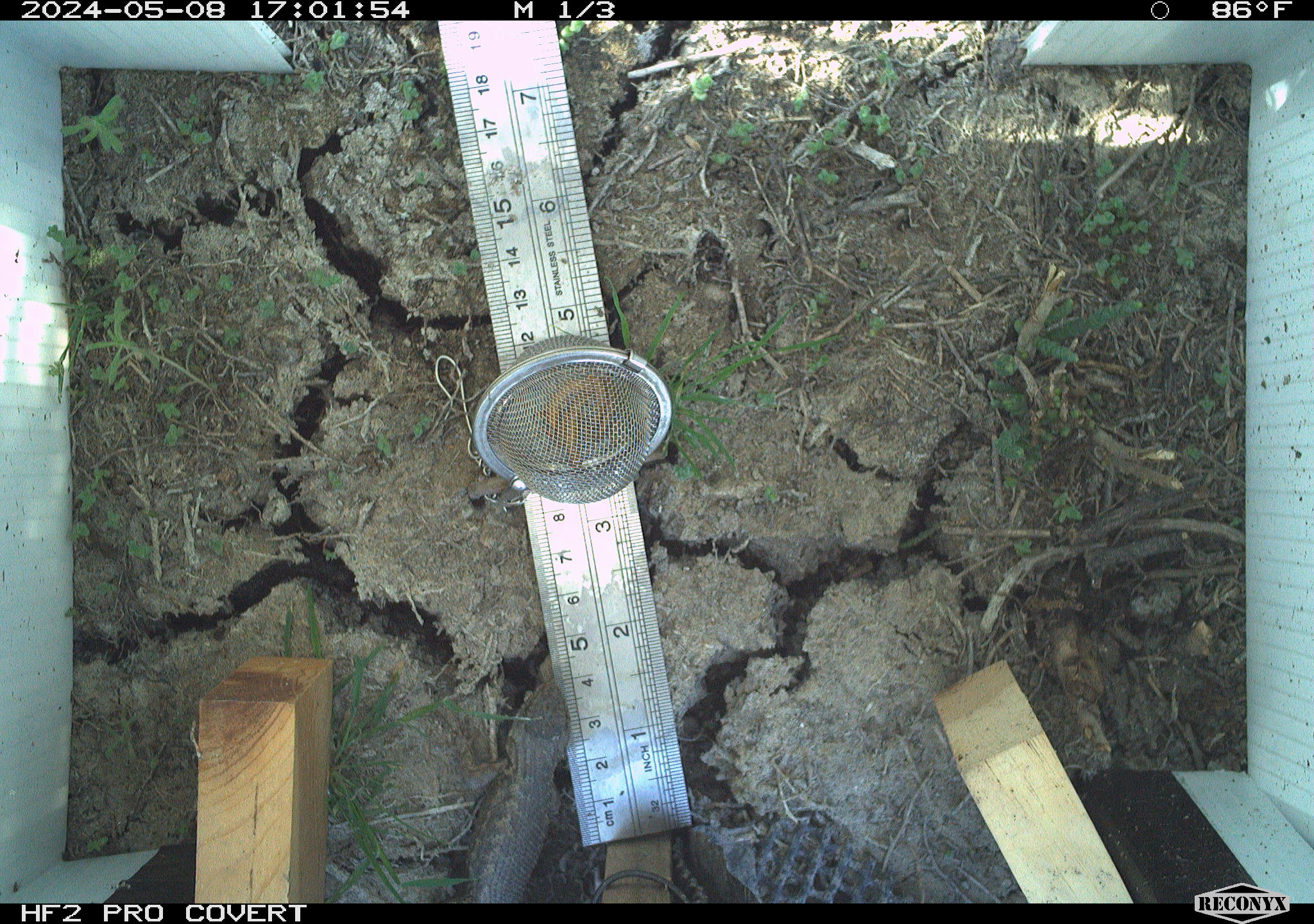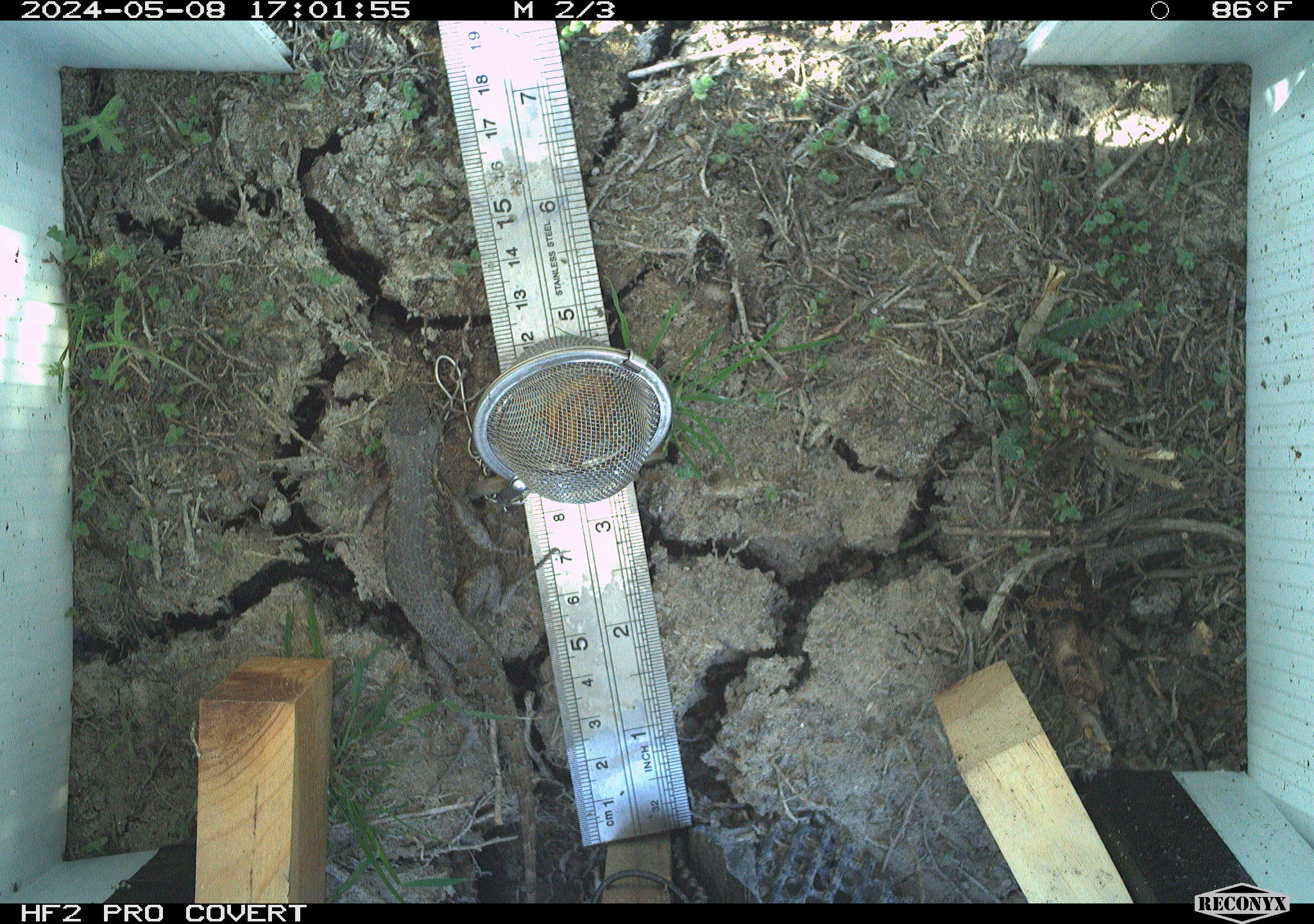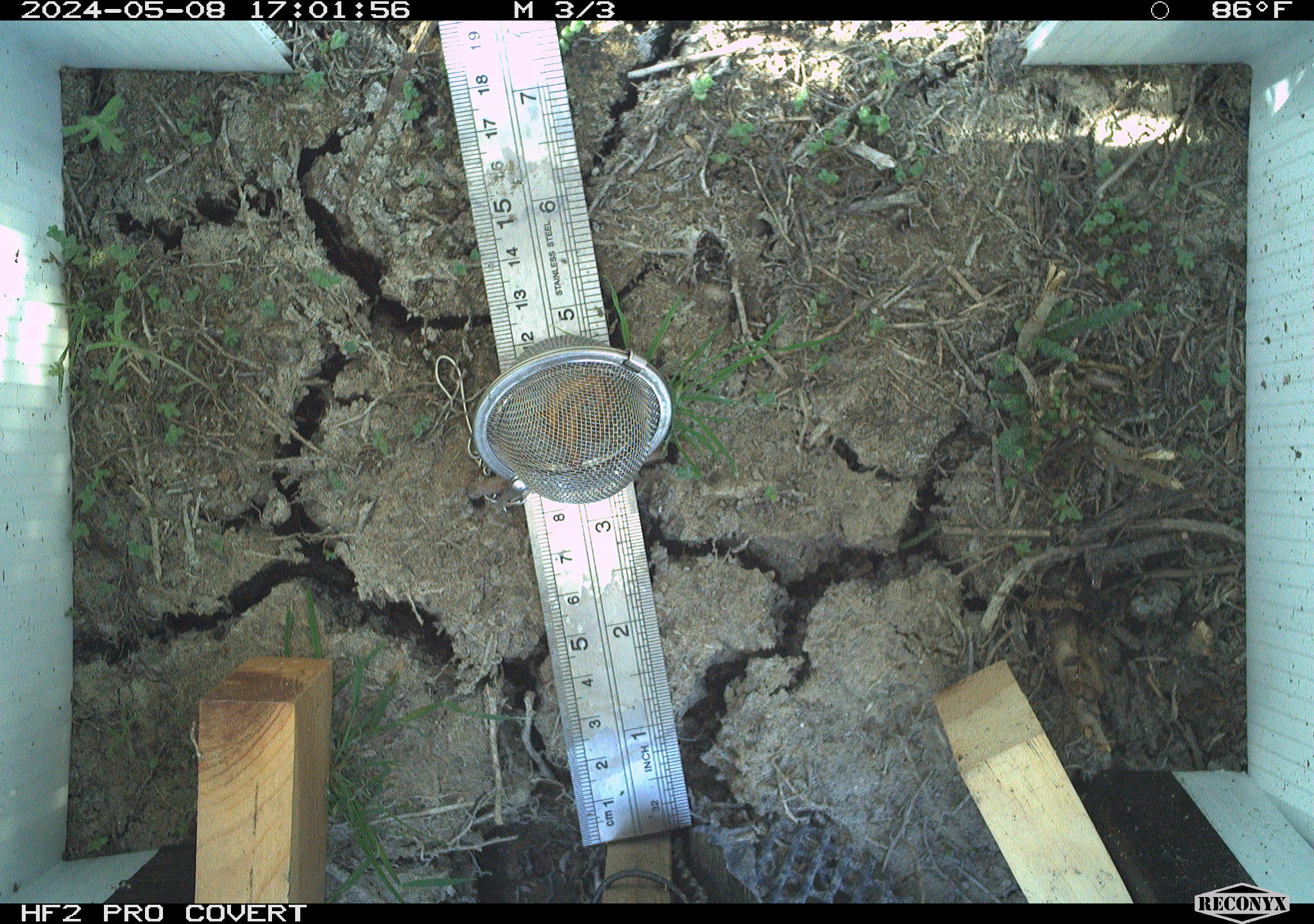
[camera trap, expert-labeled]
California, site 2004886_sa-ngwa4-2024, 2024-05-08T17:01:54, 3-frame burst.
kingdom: Animalia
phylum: Chordata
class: Reptilia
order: Squamata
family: Phrynosomatidae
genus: Sceloporus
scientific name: Sceloporus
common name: spiny lizards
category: sceloporus species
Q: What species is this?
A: Sceloporus species (spiny lizards) (Sceloporus).